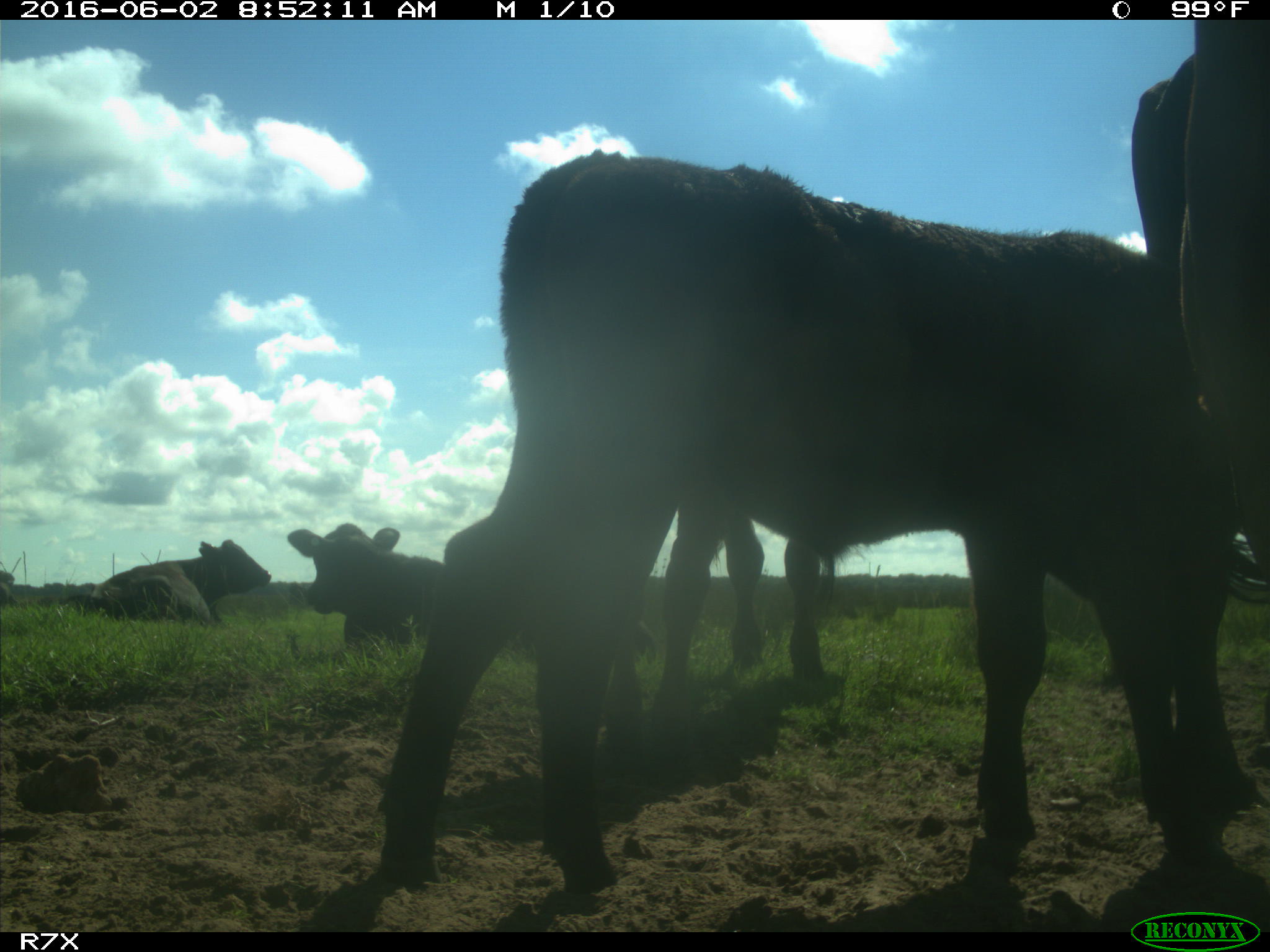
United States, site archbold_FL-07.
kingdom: Animalia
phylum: Chordata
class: Mammalia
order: Artiodactyla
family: Bovidae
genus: Bos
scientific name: Bos taurus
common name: domestic cow